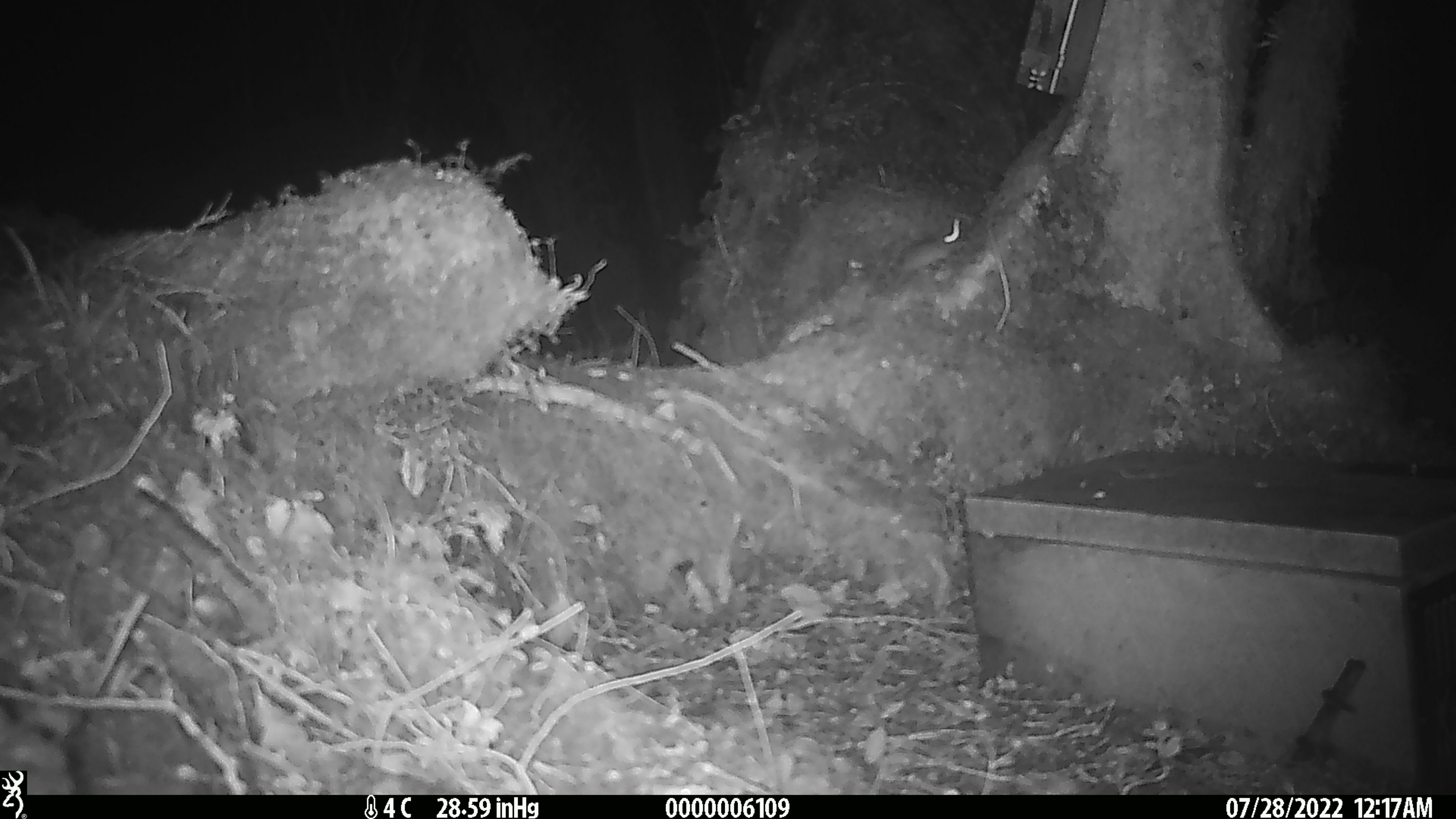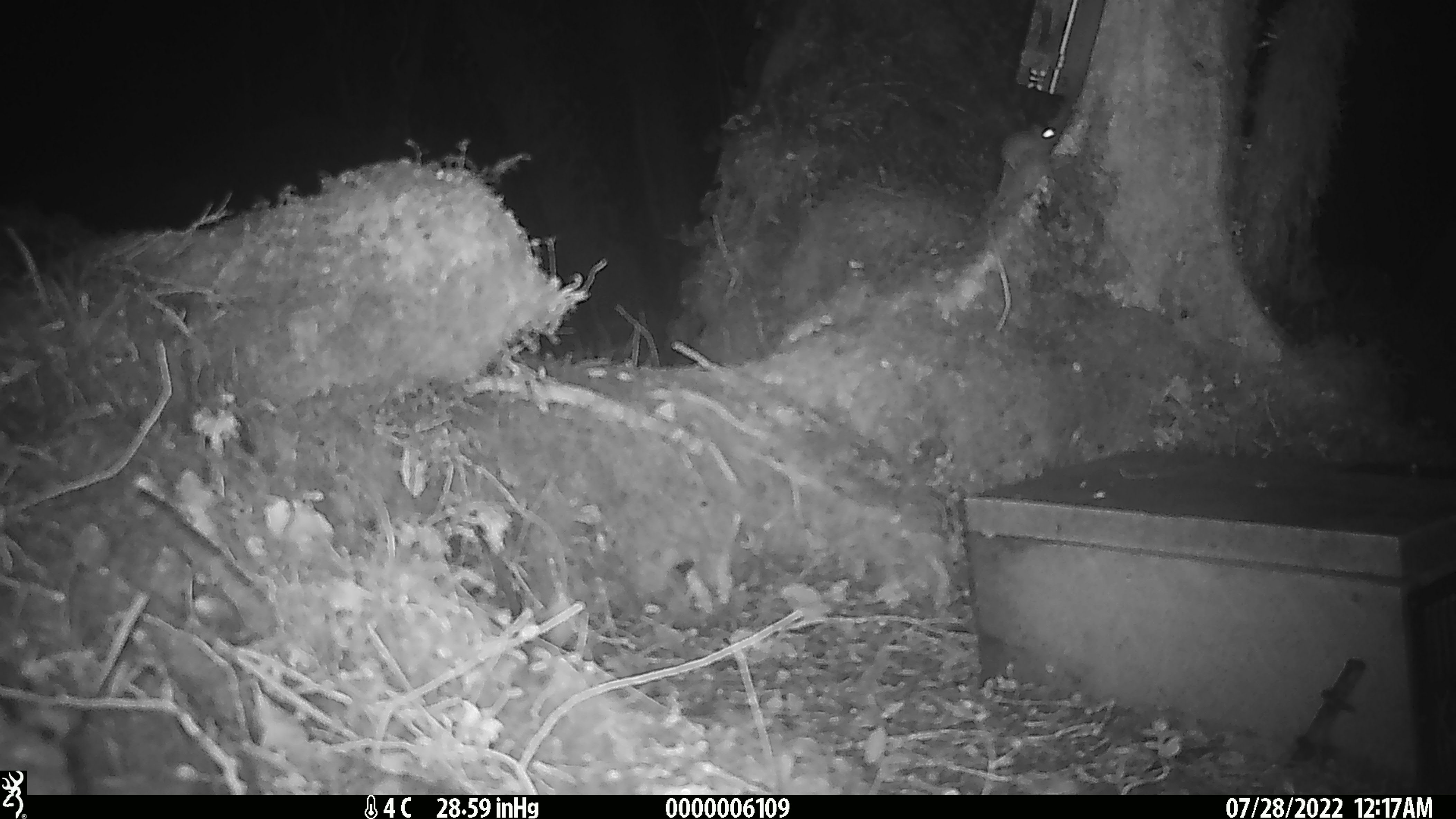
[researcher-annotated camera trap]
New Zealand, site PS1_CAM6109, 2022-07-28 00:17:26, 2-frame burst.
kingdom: Animalia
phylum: Chordata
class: Mammalia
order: Rodentia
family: Muridae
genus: Mus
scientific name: Mus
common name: mouse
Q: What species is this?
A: Mouse (Mus).